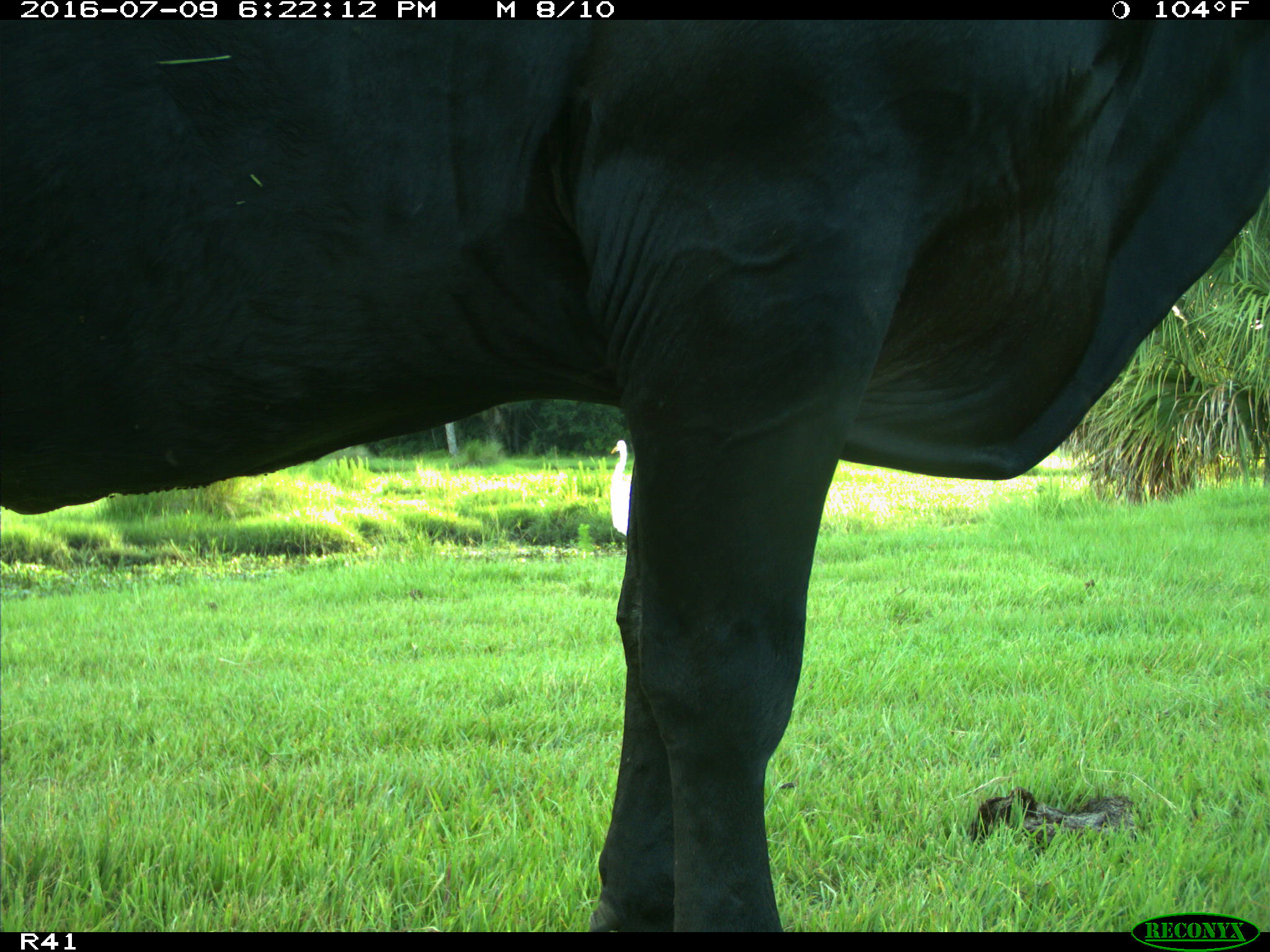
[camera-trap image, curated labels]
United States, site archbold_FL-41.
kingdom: Animalia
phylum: Chordata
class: Mammalia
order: Artiodactyla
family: Bovidae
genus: Bos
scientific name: Bos taurus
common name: domestic cow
Bos taurus (domestic cow).